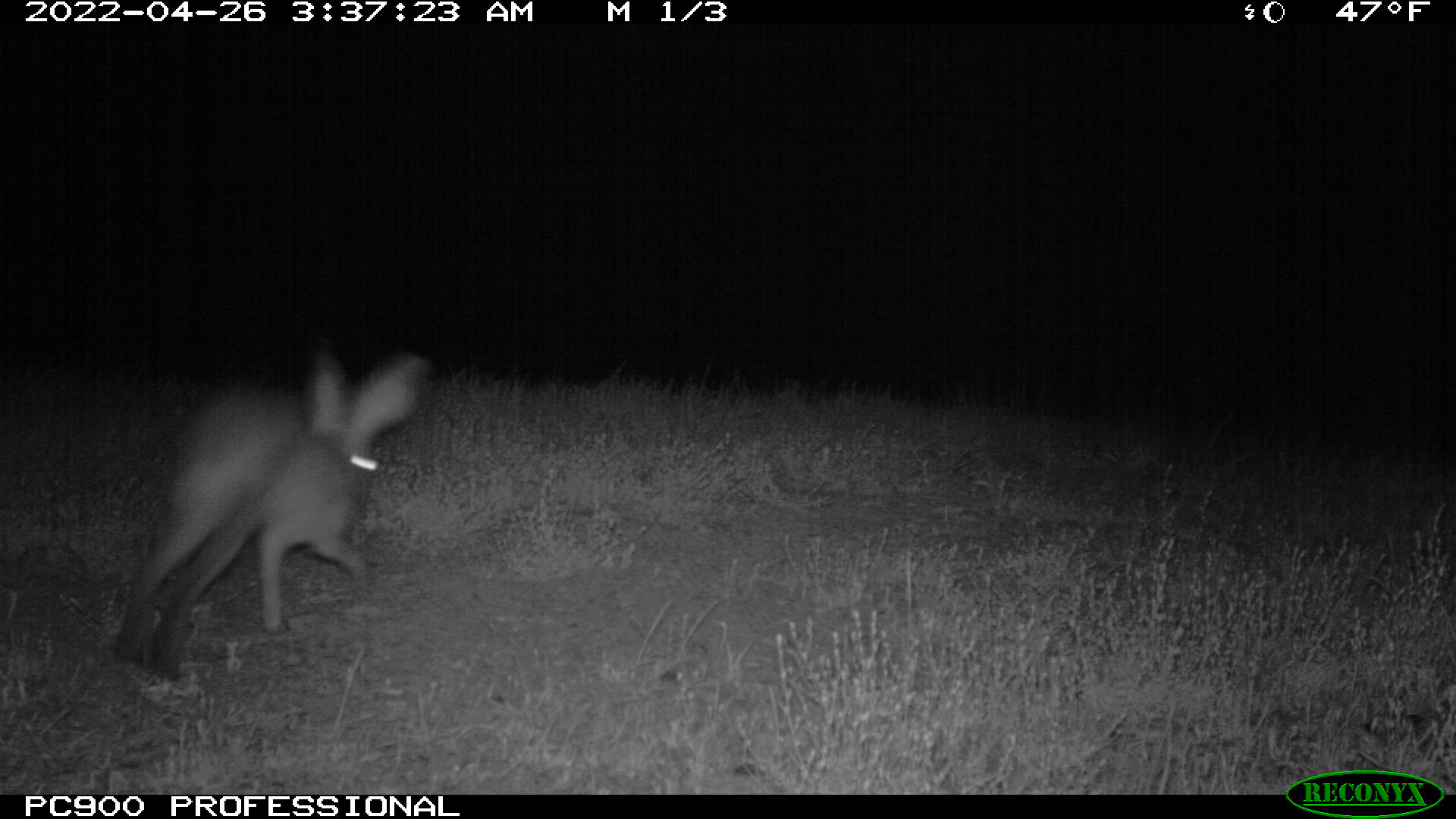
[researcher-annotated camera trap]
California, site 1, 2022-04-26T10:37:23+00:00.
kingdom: Animalia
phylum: Chordata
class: Mammalia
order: Lagomorpha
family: Leporidae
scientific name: Leporidae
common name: rabbit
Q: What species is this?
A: Rabbit (Leporidae).